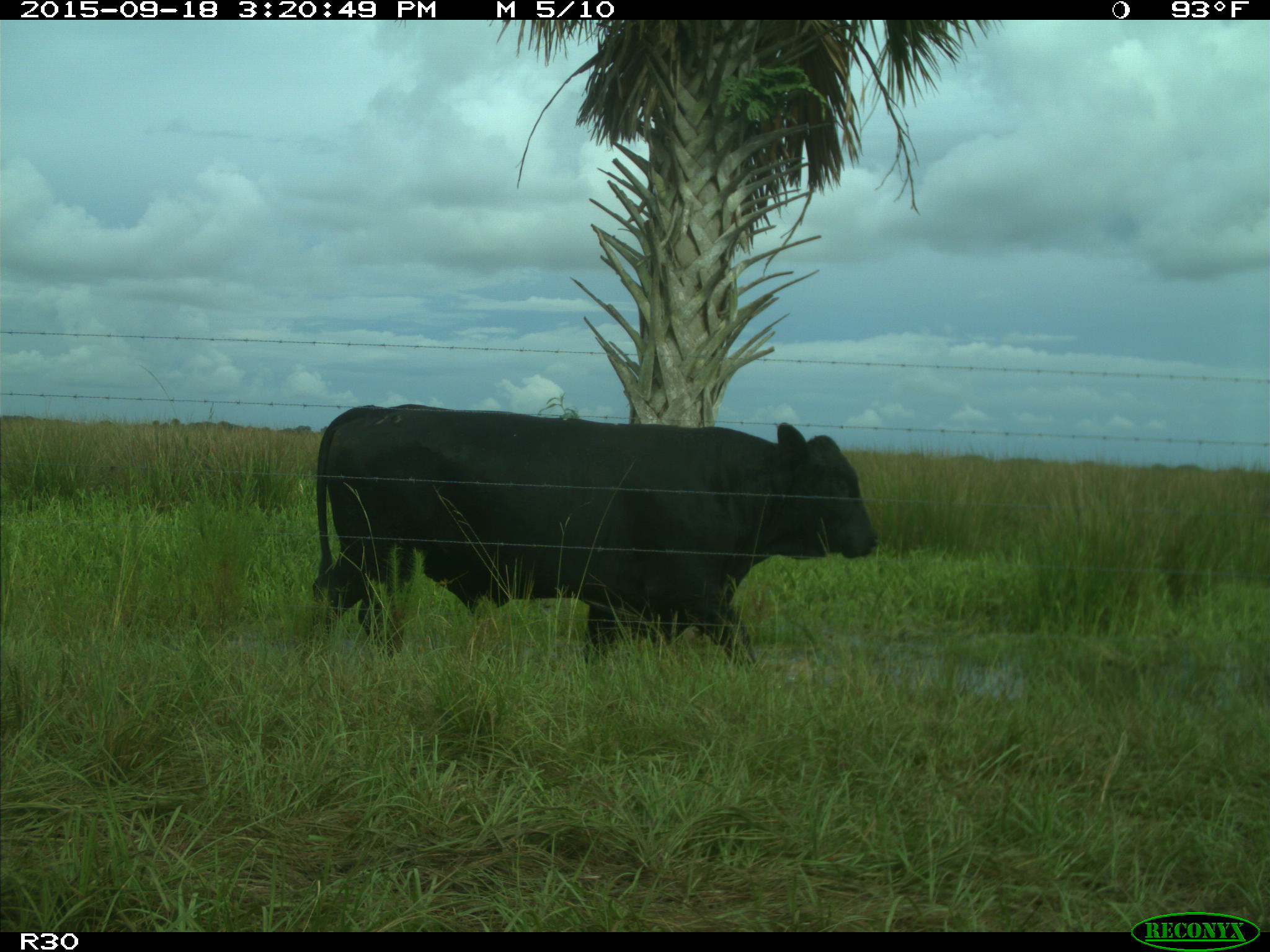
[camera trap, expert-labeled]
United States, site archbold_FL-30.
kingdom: Animalia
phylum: Chordata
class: Mammalia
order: Artiodactyla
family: Bovidae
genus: Bos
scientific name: Bos taurus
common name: domestic cow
Bos taurus (domestic cow).